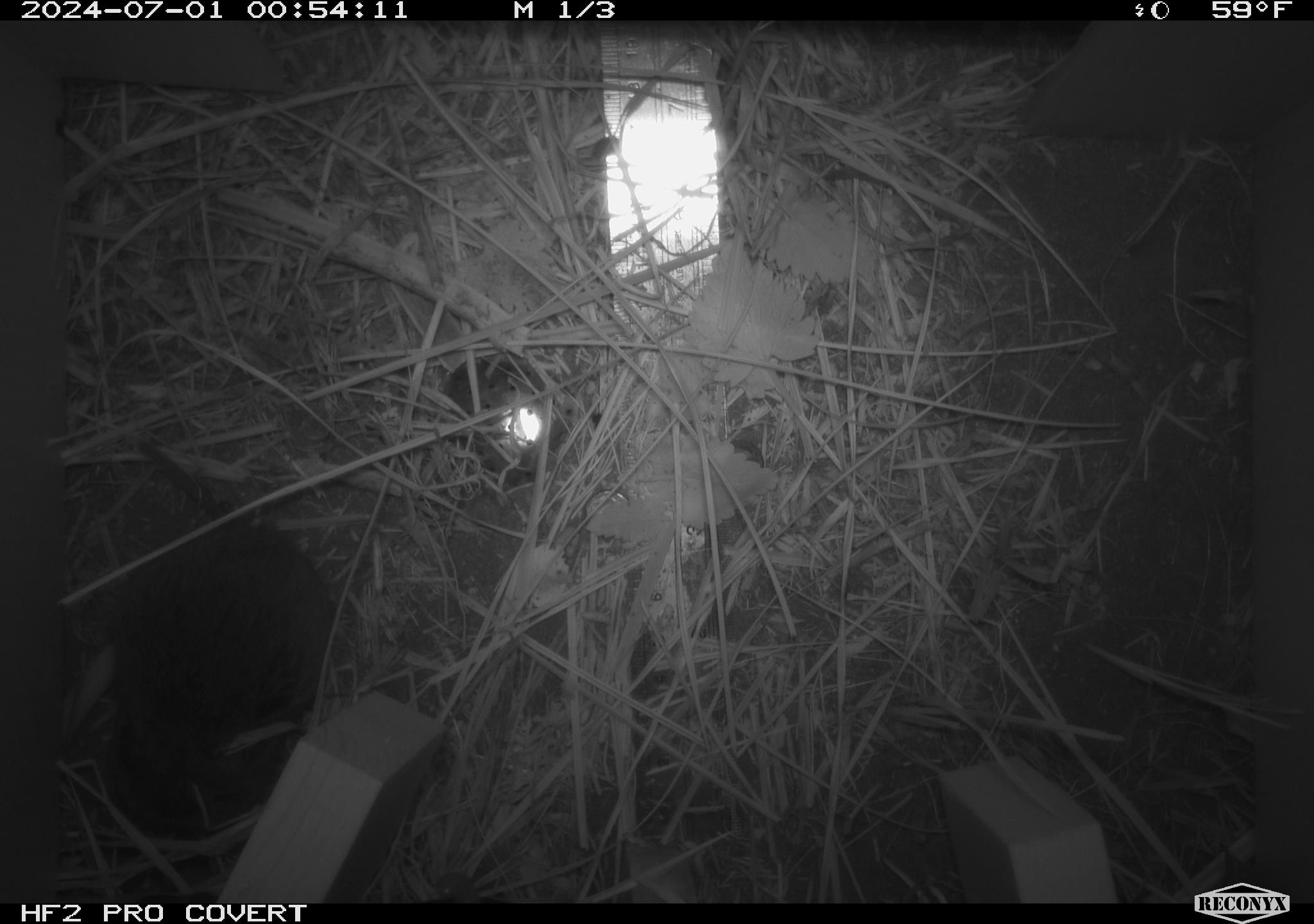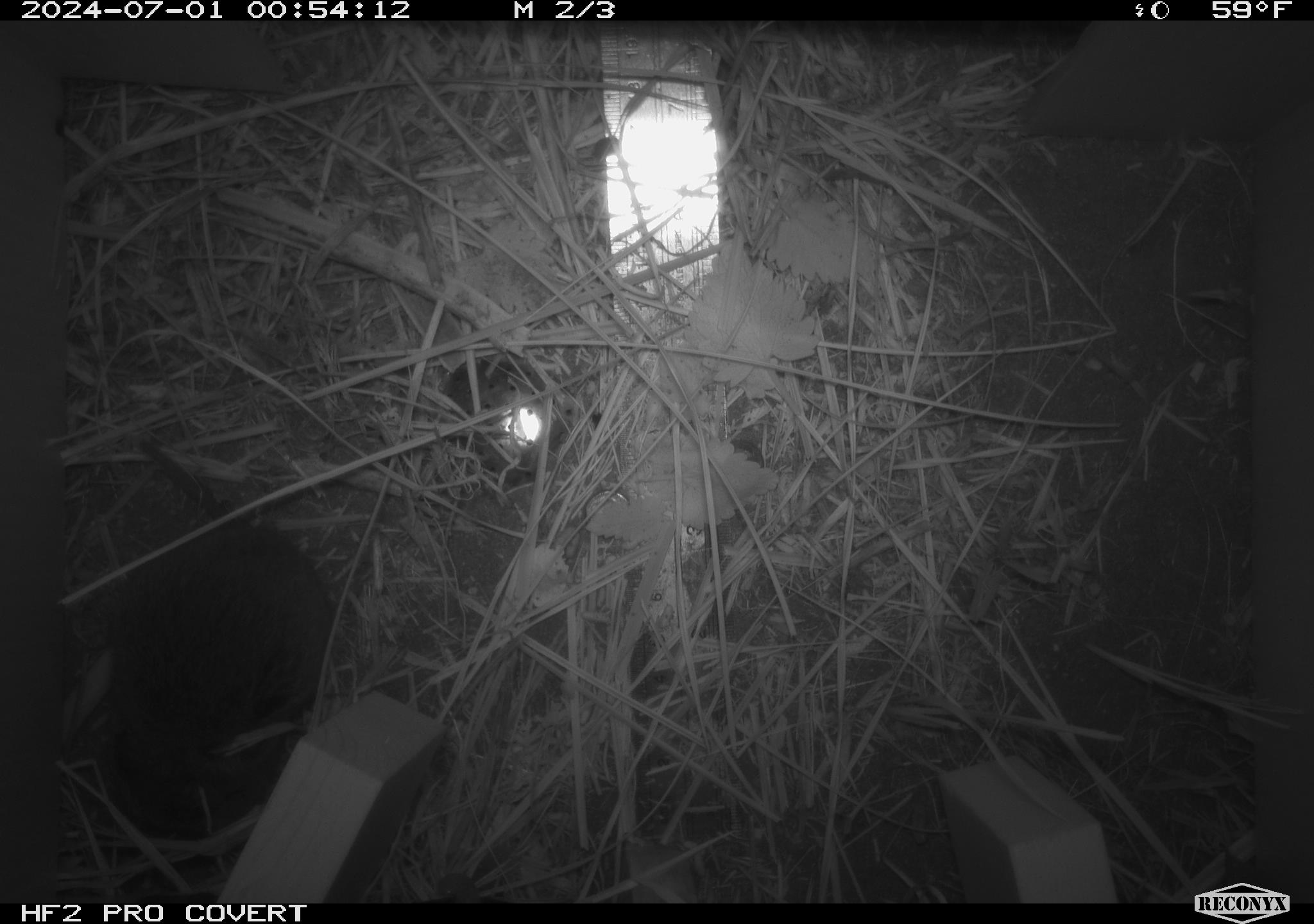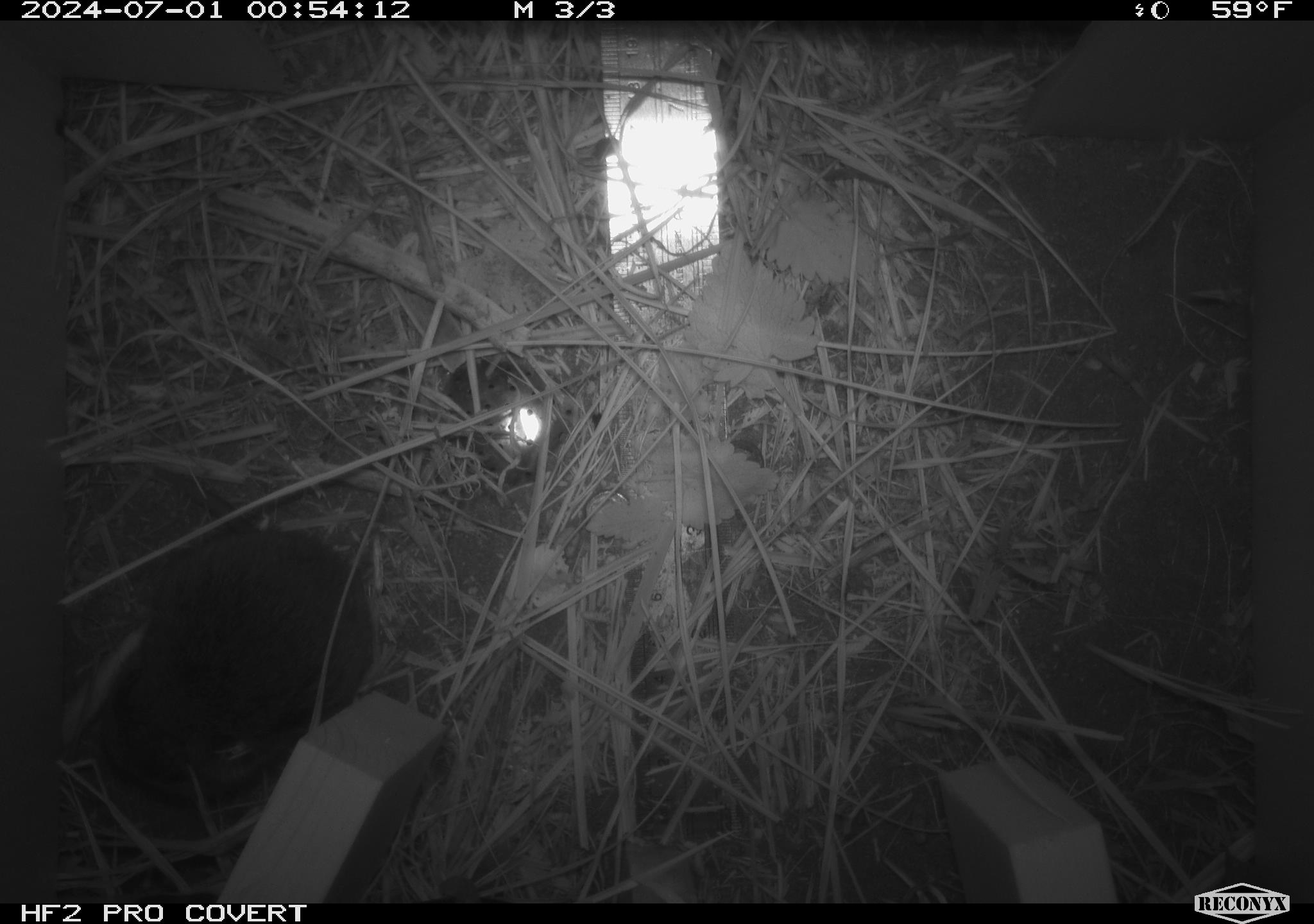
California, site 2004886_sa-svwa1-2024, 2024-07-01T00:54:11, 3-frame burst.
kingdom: Animalia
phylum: Chordata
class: Mammalia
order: Rodentia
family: Cricetidae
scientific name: Arvicolinae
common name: voles, lemmings, and muskrats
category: arvicolinae subfamily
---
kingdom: Animalia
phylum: Arthropoda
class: Malacostraca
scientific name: Malacostraca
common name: amphipods, crabs, isopods, krill, lobsters and shrimps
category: malacostracan